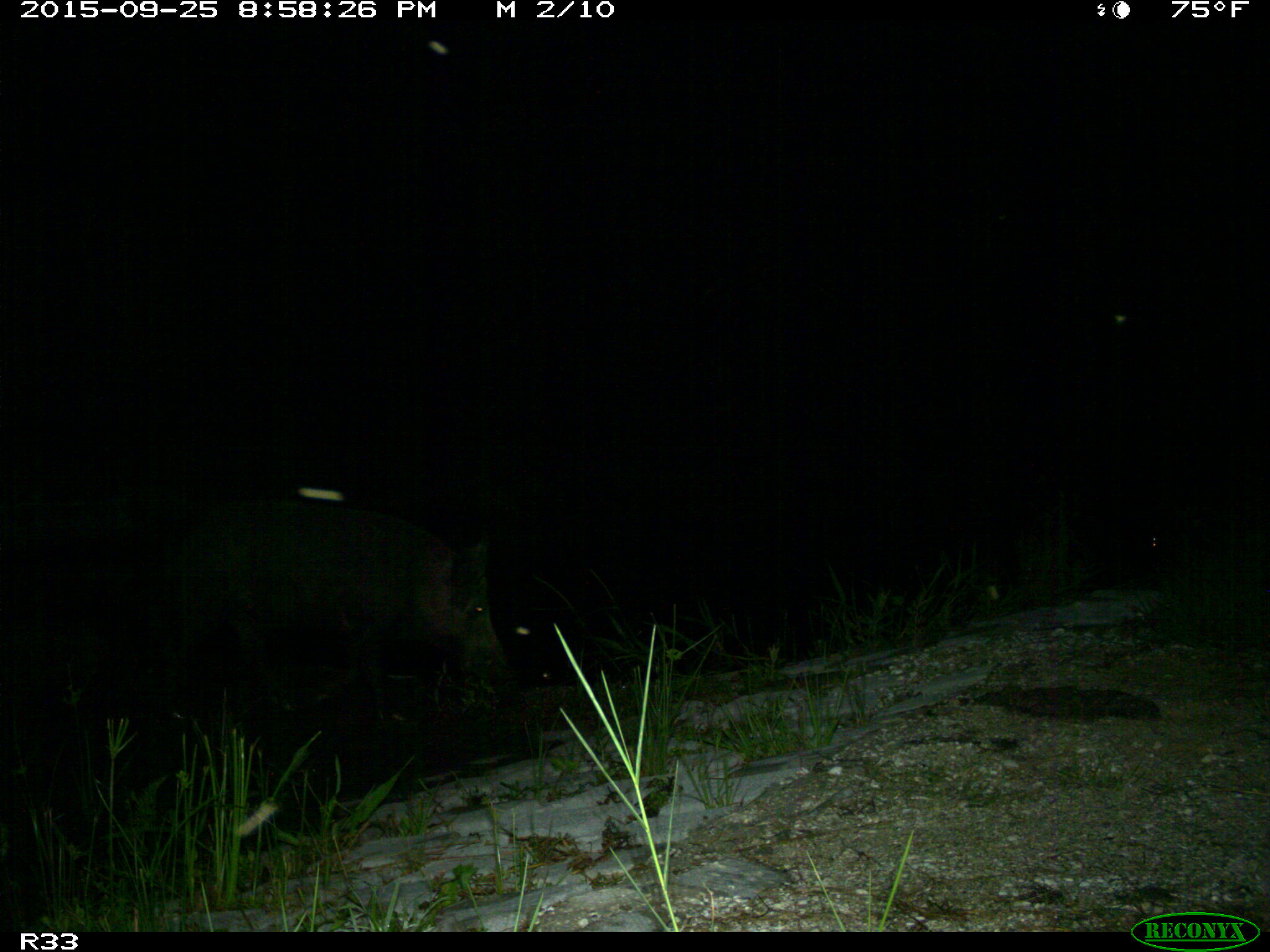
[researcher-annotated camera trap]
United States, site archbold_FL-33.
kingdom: Animalia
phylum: Chordata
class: Mammalia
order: Artiodactyla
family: Suidae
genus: Sus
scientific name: Sus scrofa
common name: wild boar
Sus scrofa (wild boar).